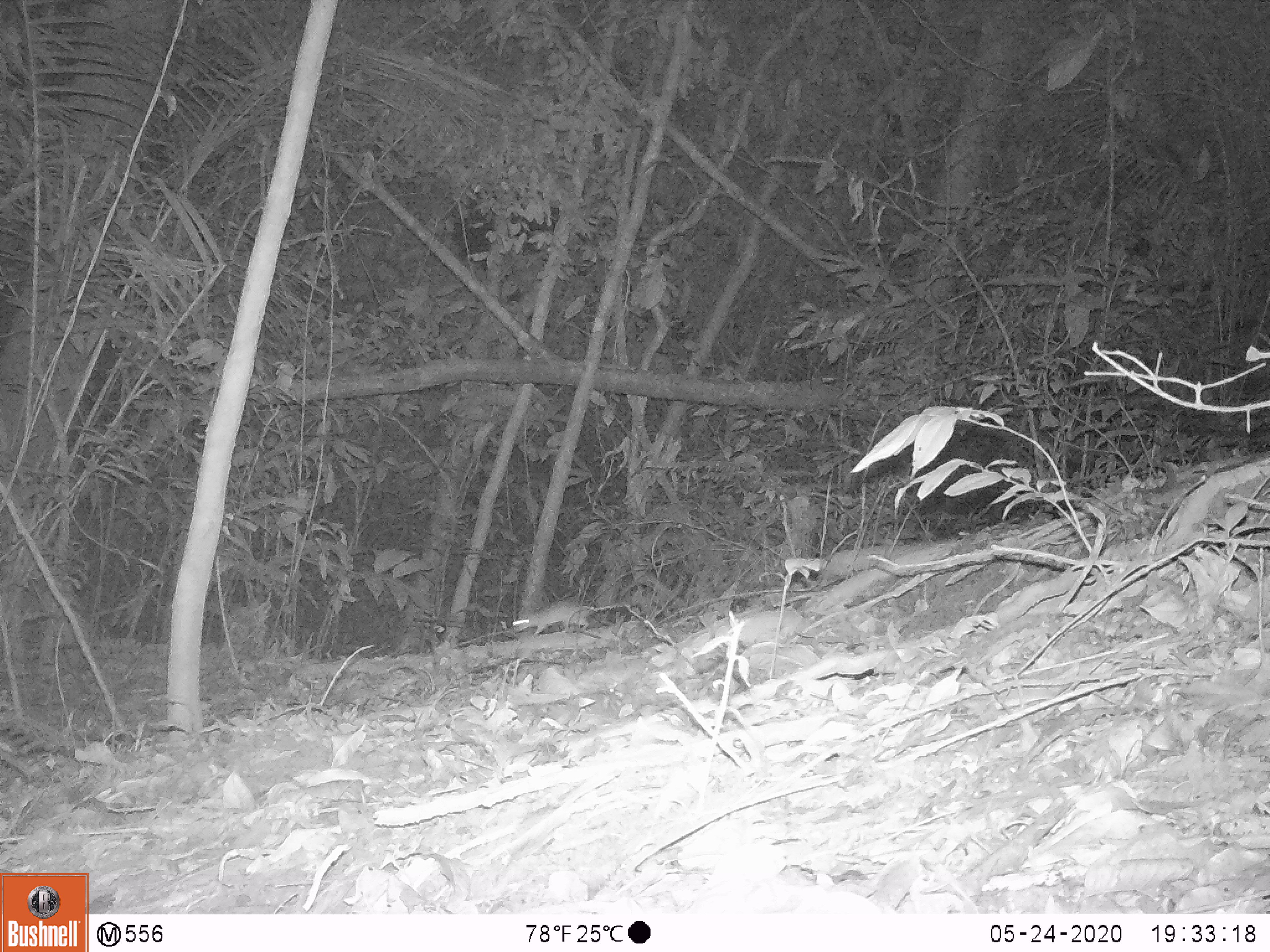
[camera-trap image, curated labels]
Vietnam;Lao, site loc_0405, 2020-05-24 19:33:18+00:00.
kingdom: Animalia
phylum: Chordata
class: Mammalia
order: Rodentia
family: Muridae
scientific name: Muridae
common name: old-world mice and rats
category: unidentified murid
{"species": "unidentified murid (old-world mice and rats) (Muridae)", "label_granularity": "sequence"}